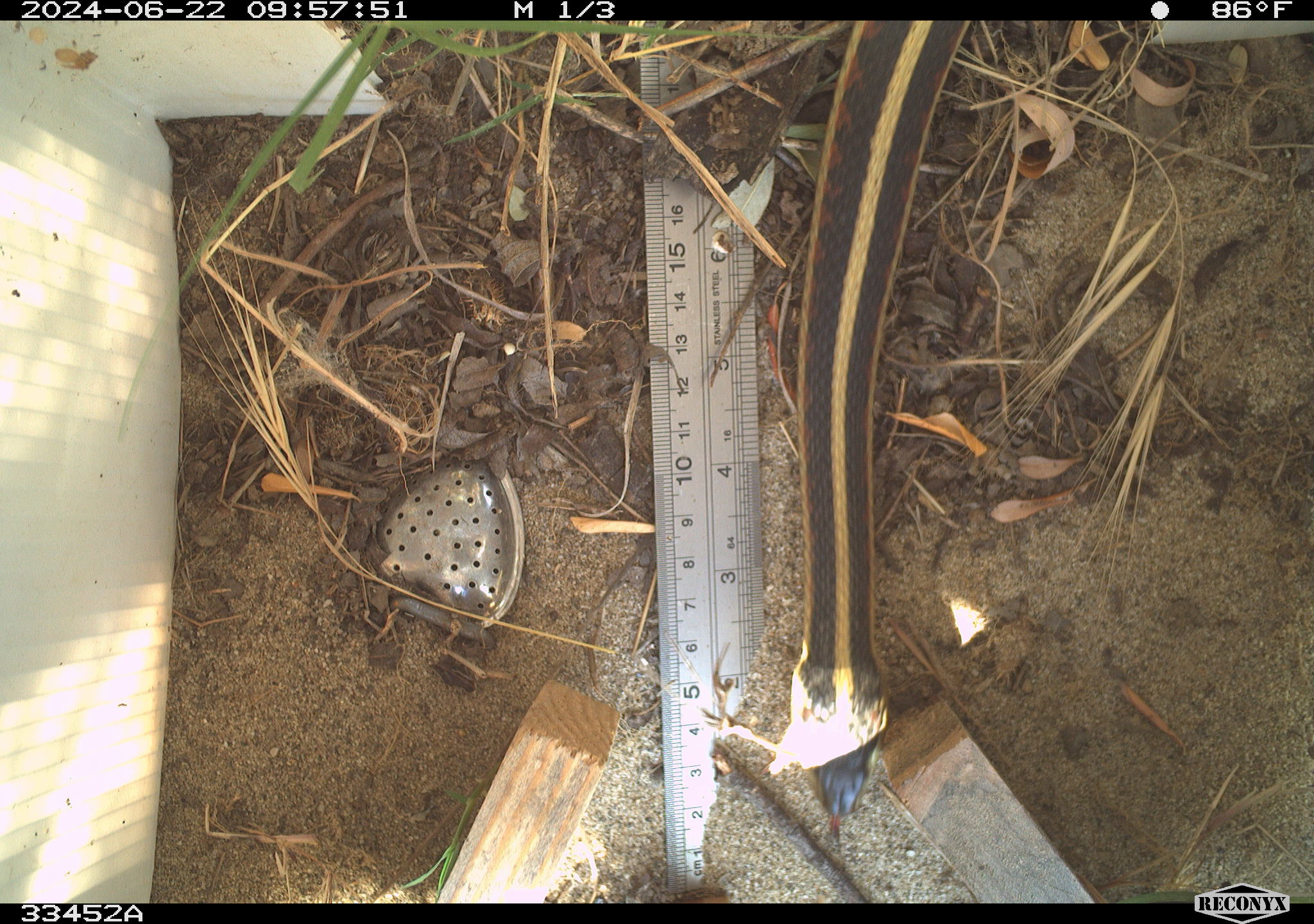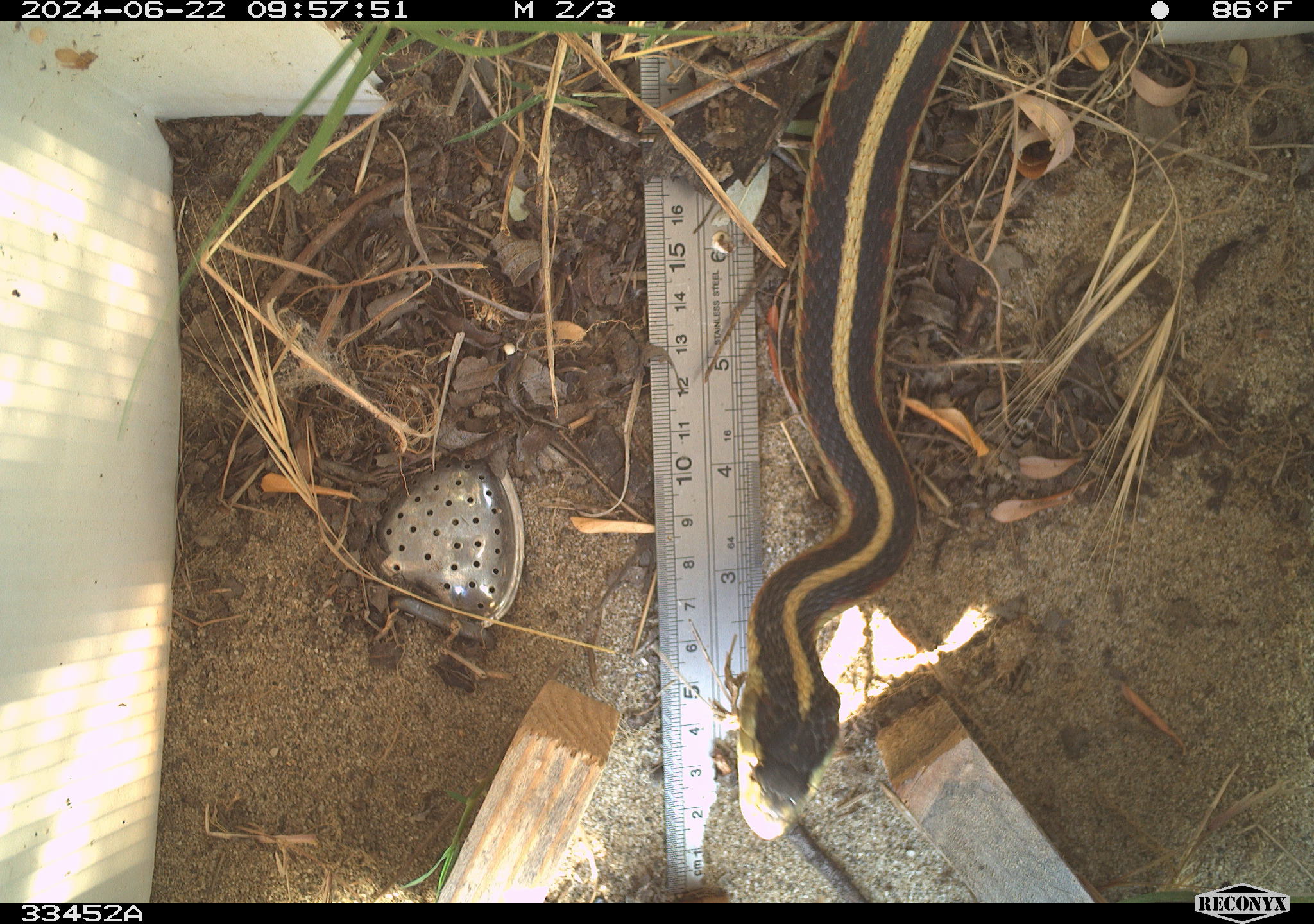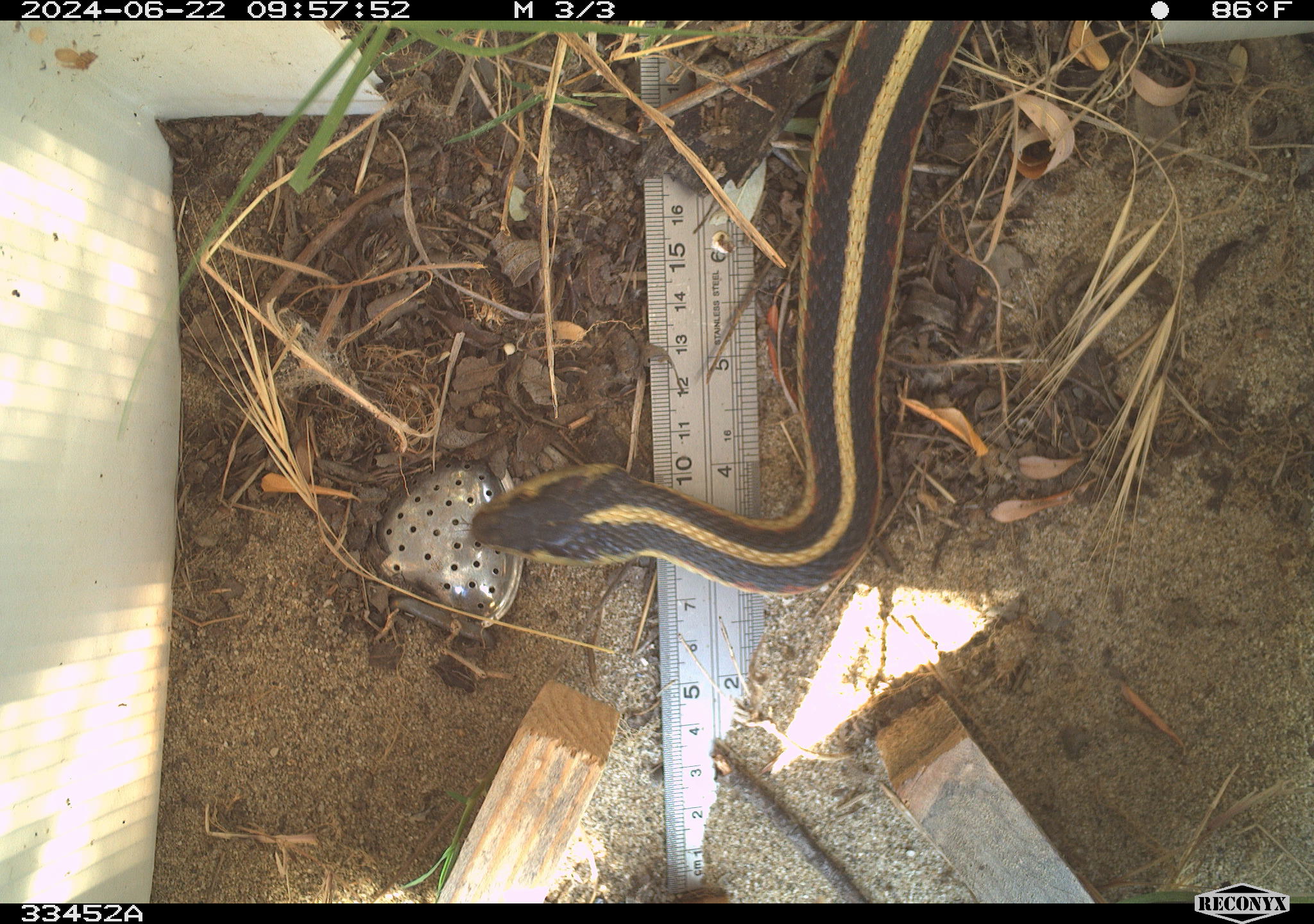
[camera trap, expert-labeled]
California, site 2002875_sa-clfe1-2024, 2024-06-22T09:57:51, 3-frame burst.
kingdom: Animalia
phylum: Chordata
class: Reptilia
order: Squamata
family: Colubridae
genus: Thamnophis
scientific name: Thamnophis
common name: american gartersnakes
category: thamnophis species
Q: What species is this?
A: Thamnophis species (american gartersnakes) (Thamnophis).